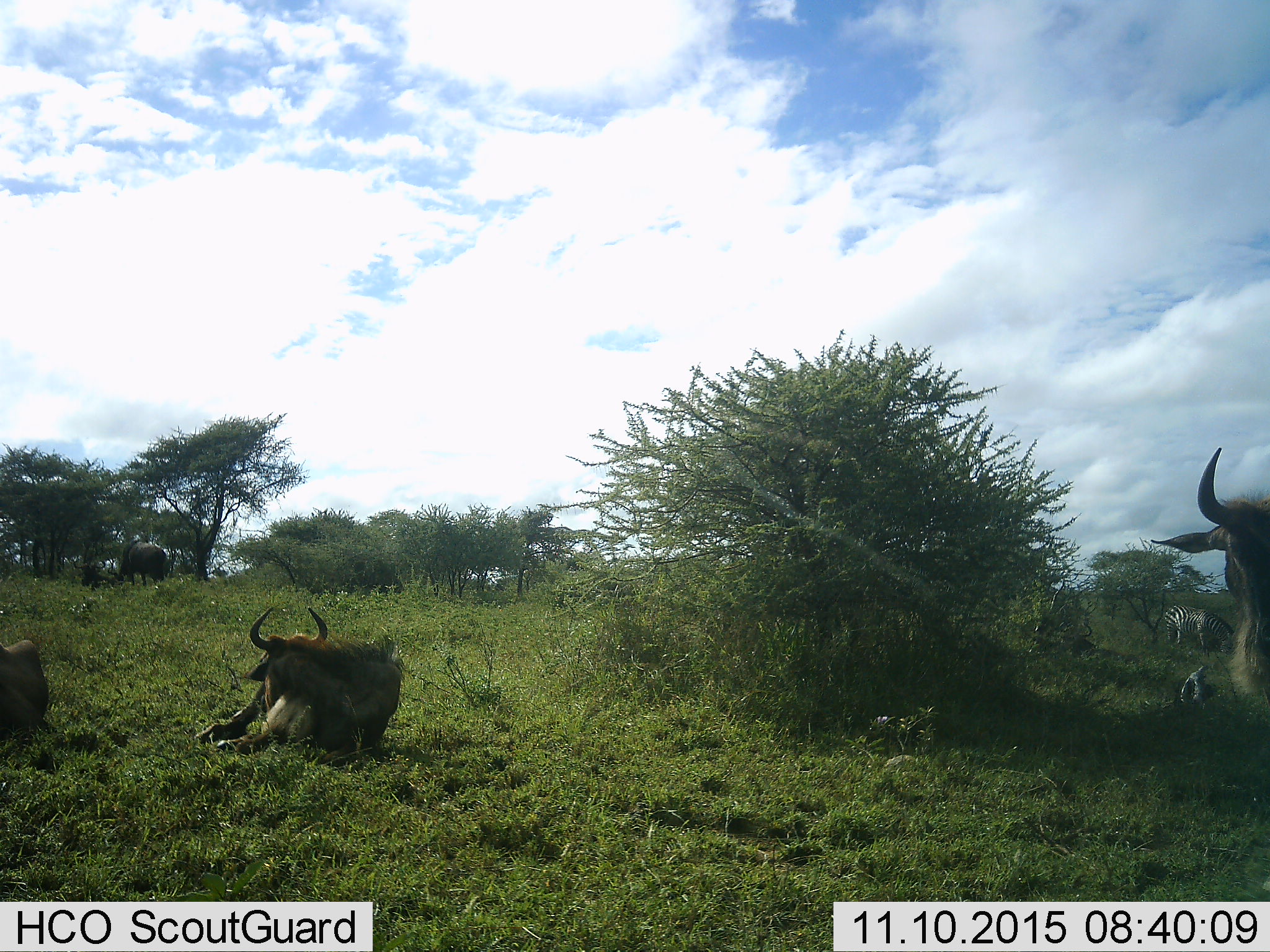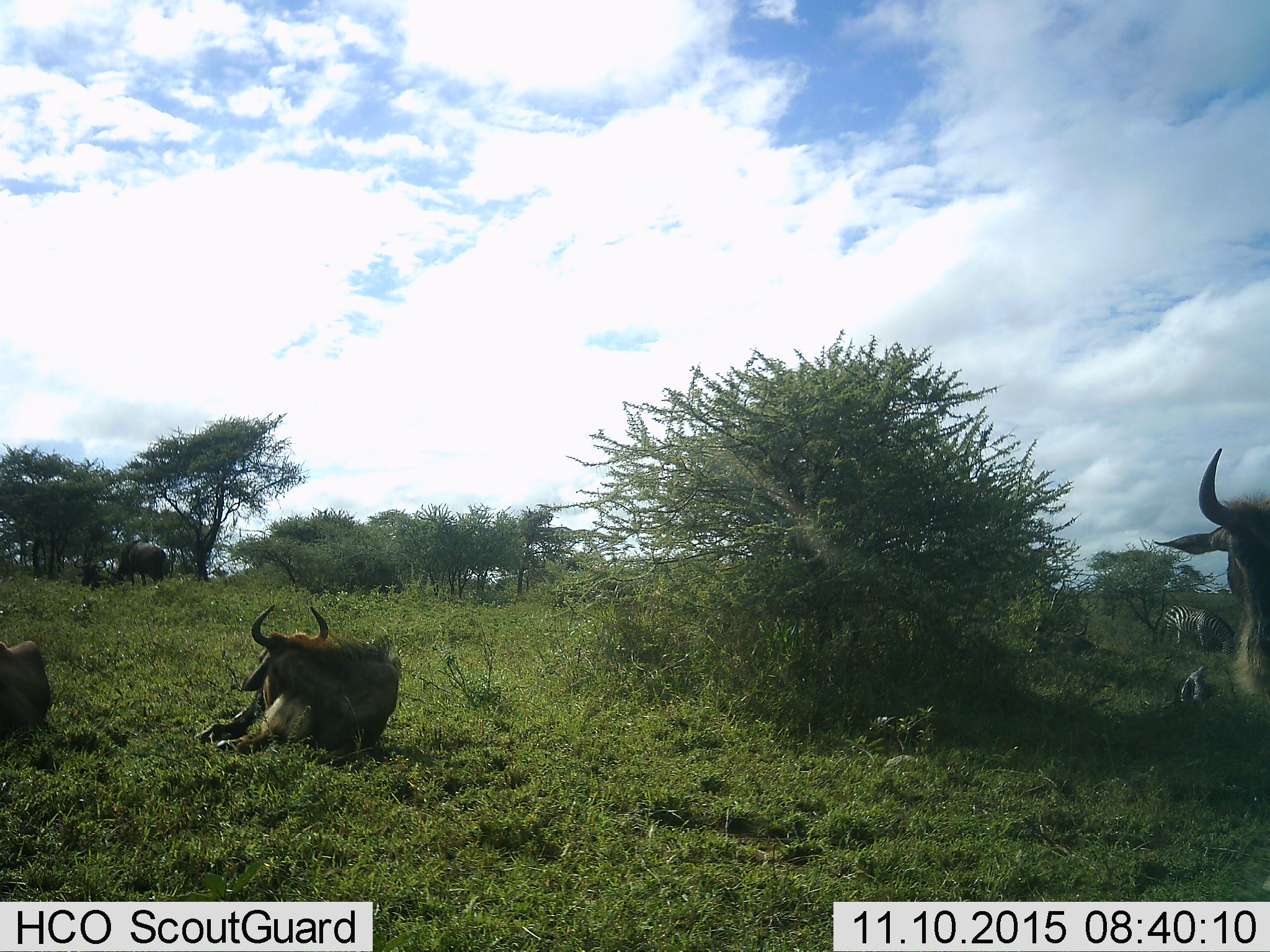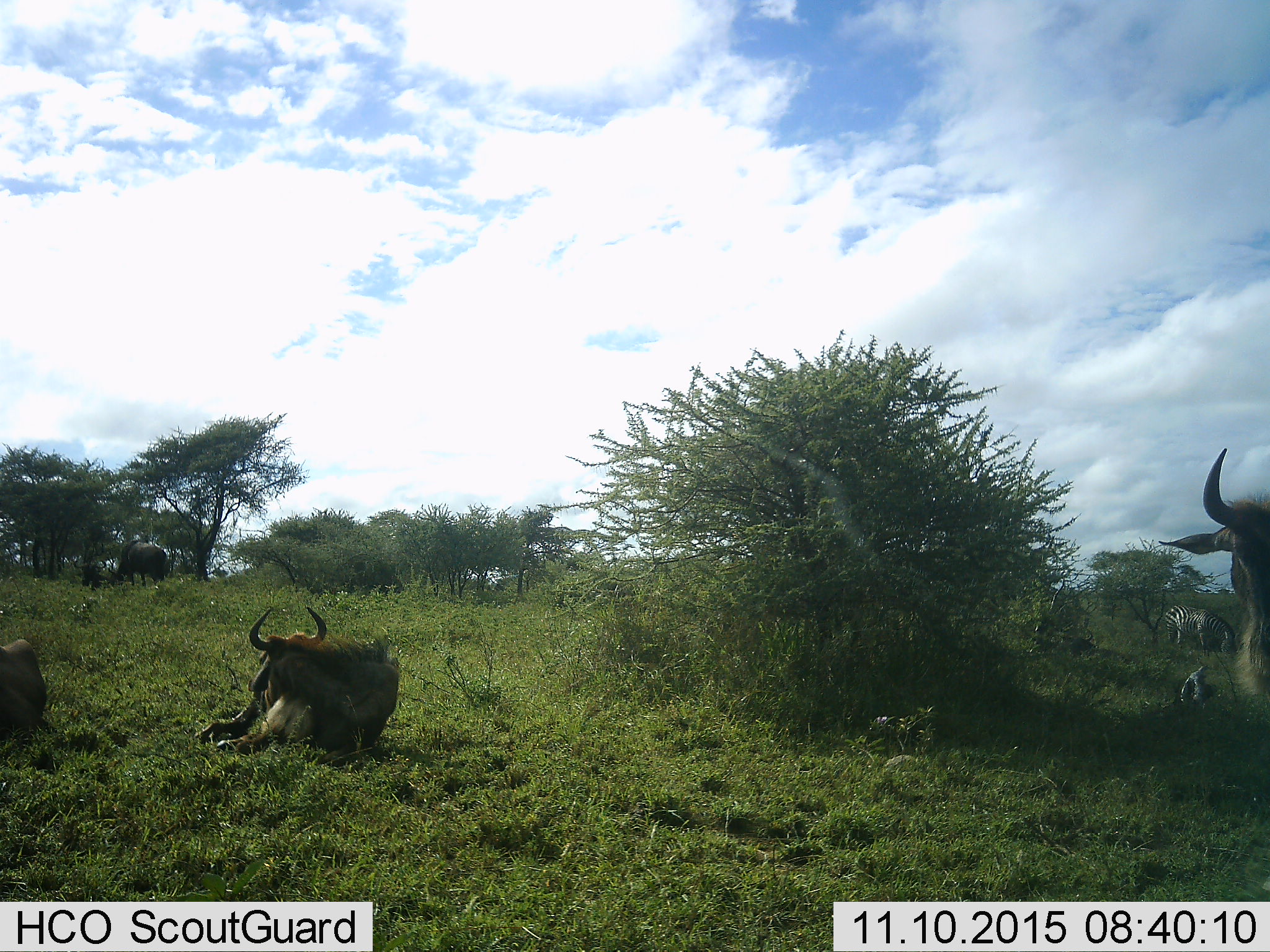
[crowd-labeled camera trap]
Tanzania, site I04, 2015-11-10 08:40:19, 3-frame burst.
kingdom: Animalia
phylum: Chordata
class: Mammalia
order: Artiodactyla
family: Bovidae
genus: Connochaetes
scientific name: Connochaetes taurinus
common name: blue wildebeest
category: wildebeest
Wildebeest (blue wildebeest) (Connochaetes taurinus), count 5. Behavior (volunteer vote fractions): standing 88%, resting 100%, moving 25%, interacting 0%. Young present (vote fraction): 12%. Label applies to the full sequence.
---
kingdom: Animalia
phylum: Chordata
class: Mammalia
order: Perissodactyla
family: Equidae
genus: Equus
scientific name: Equus quagga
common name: plains zebra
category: zebra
Zebra (plains zebra) (Equus quagga), count 1. Behavior (volunteer vote fractions): standing 44%, resting 11%, moving 11%, interacting 0%. Young present (vote fraction): 11%. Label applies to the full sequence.